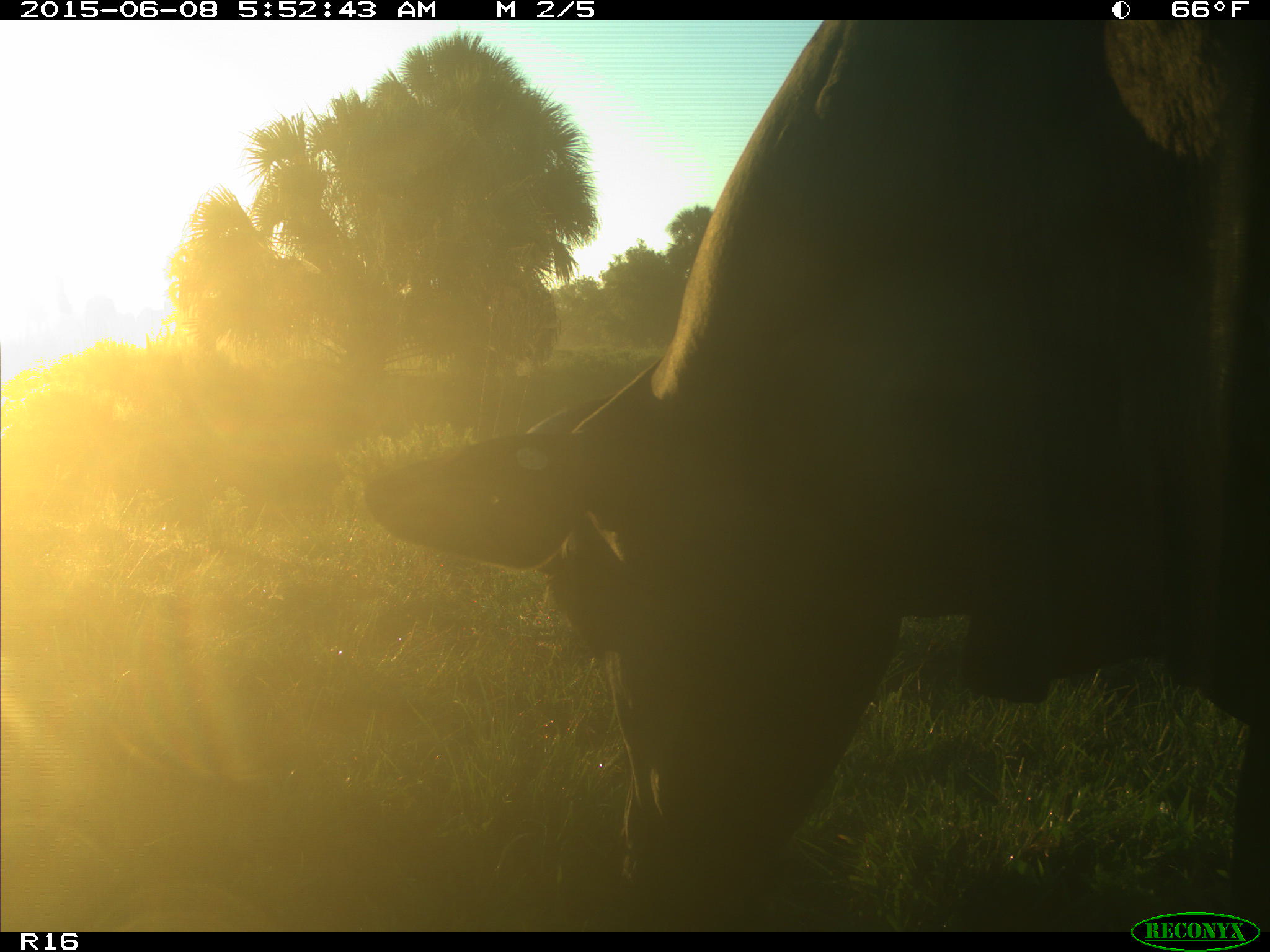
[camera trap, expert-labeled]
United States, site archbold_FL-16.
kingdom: Animalia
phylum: Chordata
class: Mammalia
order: Artiodactyla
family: Bovidae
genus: Bos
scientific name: Bos taurus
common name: domestic cow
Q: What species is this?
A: Bos taurus (domestic cow).